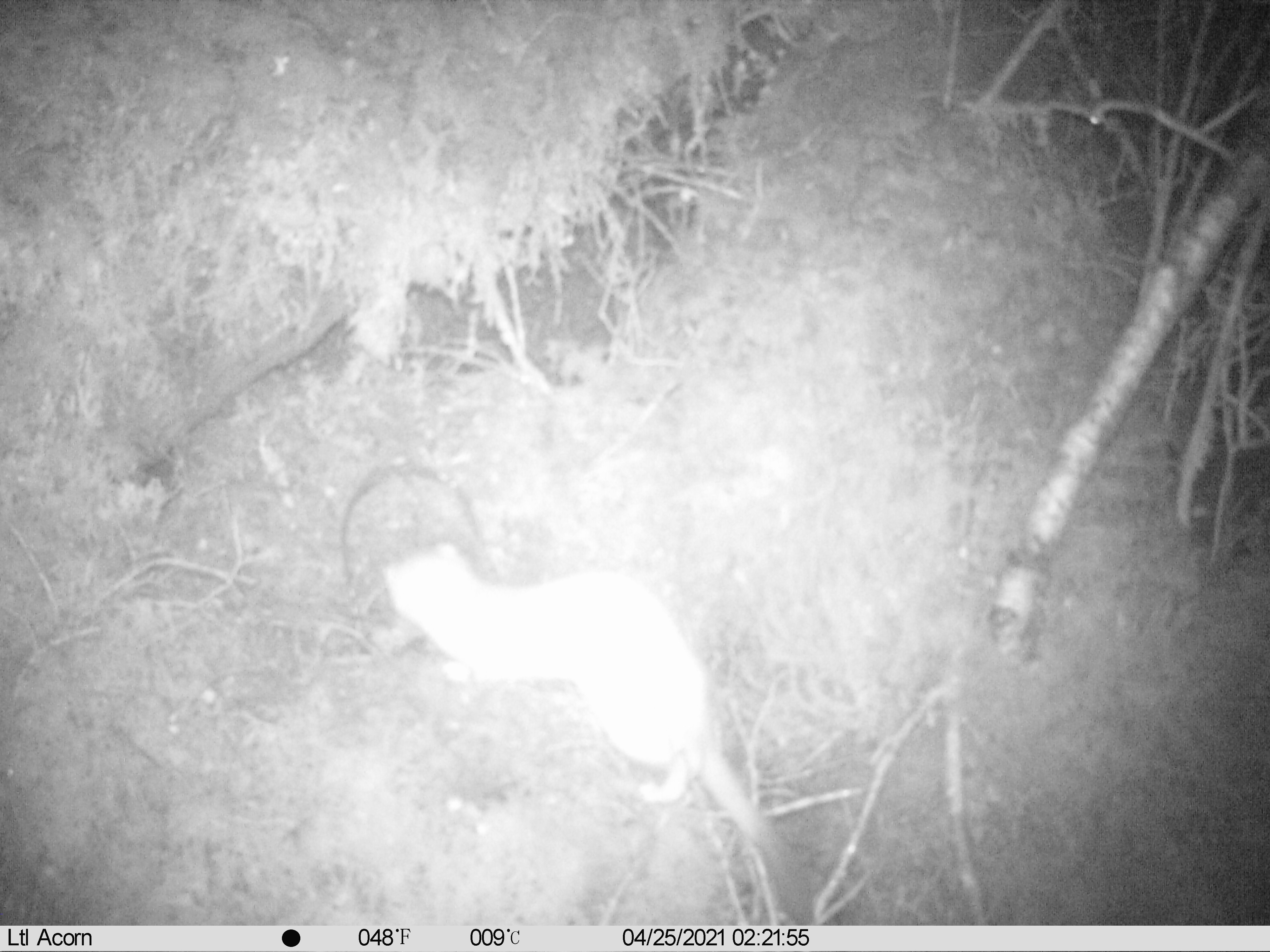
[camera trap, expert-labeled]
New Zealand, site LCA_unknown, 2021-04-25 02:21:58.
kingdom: Animalia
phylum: Chordata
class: Mammalia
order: Carnivora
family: Mustelidae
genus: Mustela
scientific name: Mustela erminea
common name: stoat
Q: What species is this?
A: Stoat (Mustela erminea).